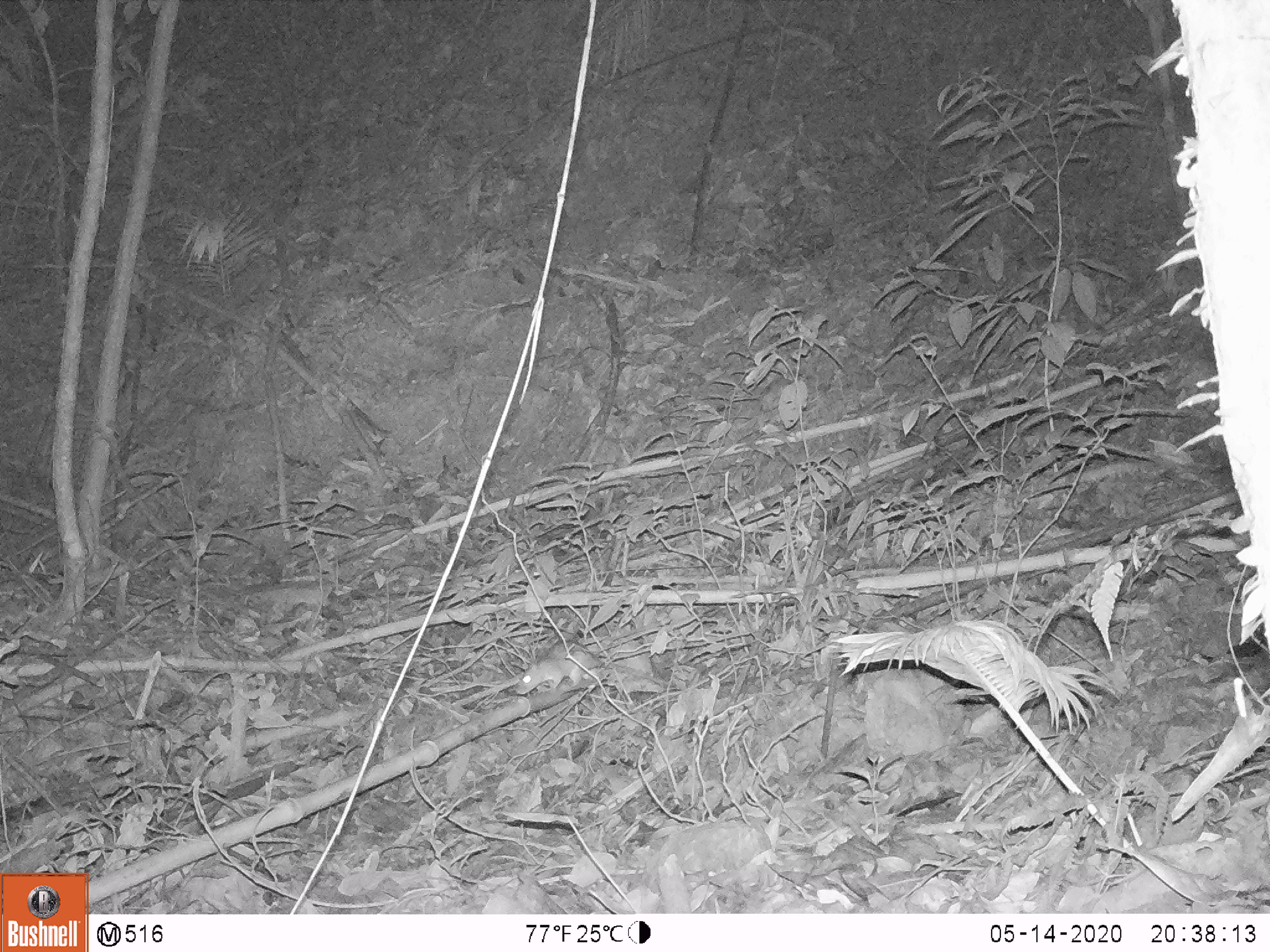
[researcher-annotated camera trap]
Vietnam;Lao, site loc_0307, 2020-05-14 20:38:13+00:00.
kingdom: Animalia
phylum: Chordata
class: Mammalia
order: Rodentia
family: Muridae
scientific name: Muridae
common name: old-world mice and rats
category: unidentified murid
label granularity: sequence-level